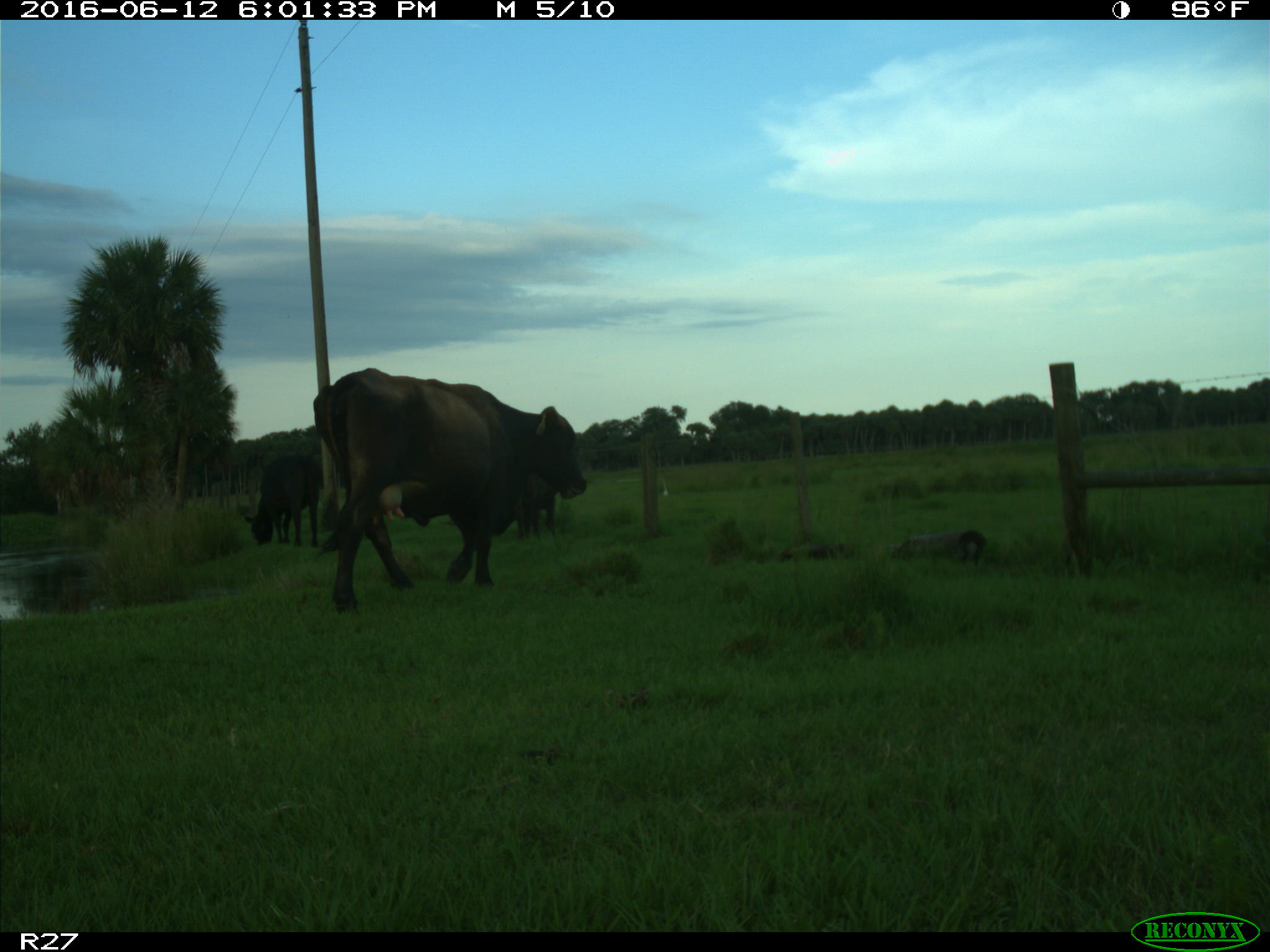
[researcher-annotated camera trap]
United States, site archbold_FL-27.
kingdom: Animalia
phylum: Chordata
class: Mammalia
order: Artiodactyla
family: Bovidae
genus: Bos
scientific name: Bos taurus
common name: domestic cow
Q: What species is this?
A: Bos taurus (domestic cow).